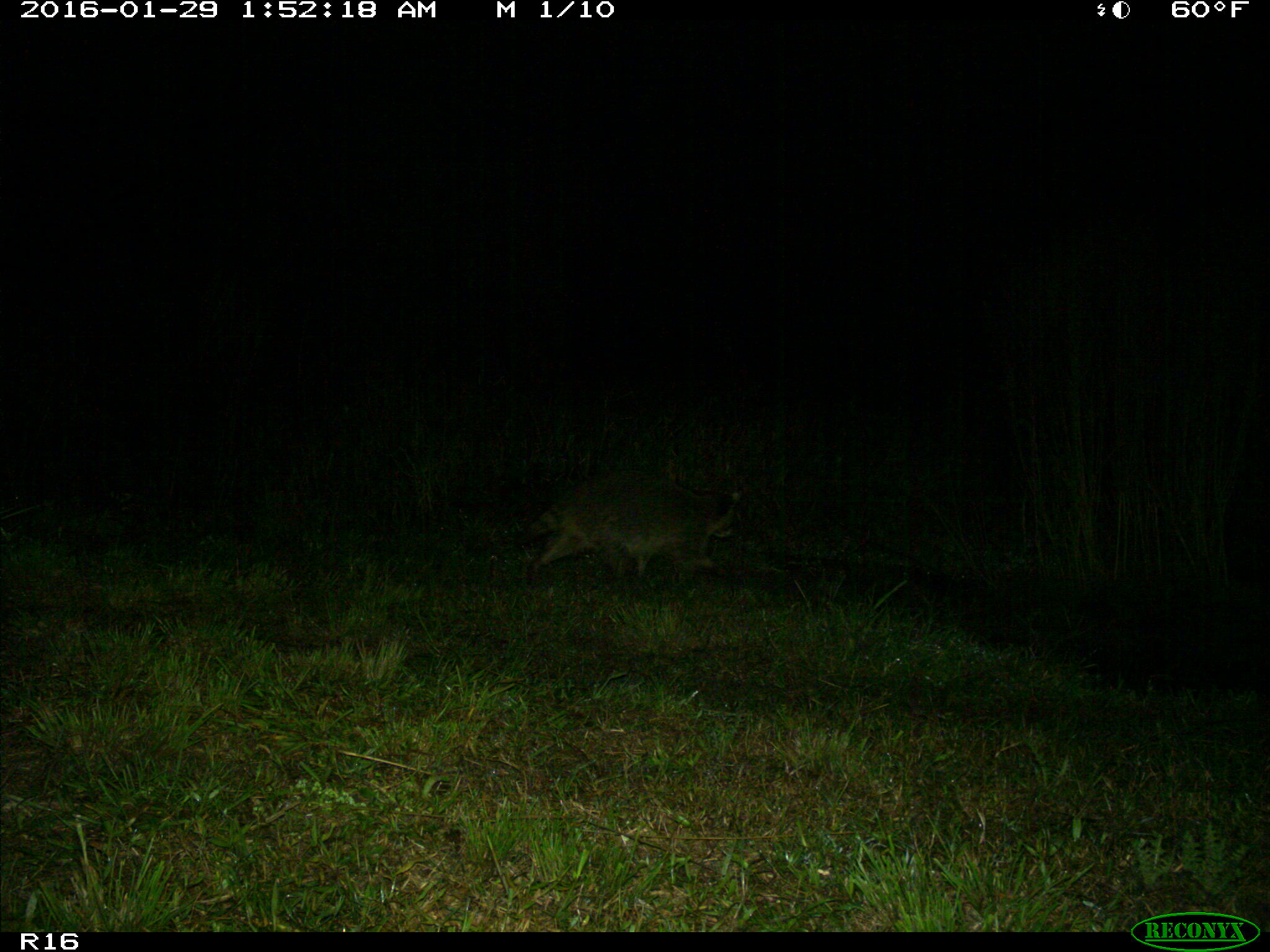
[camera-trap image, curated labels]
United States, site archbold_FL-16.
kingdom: Animalia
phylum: Chordata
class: Mammalia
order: Carnivora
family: Procyonidae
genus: Procyon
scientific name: Procyon lotor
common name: common raccoon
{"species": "Procyon lotor (common raccoon)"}